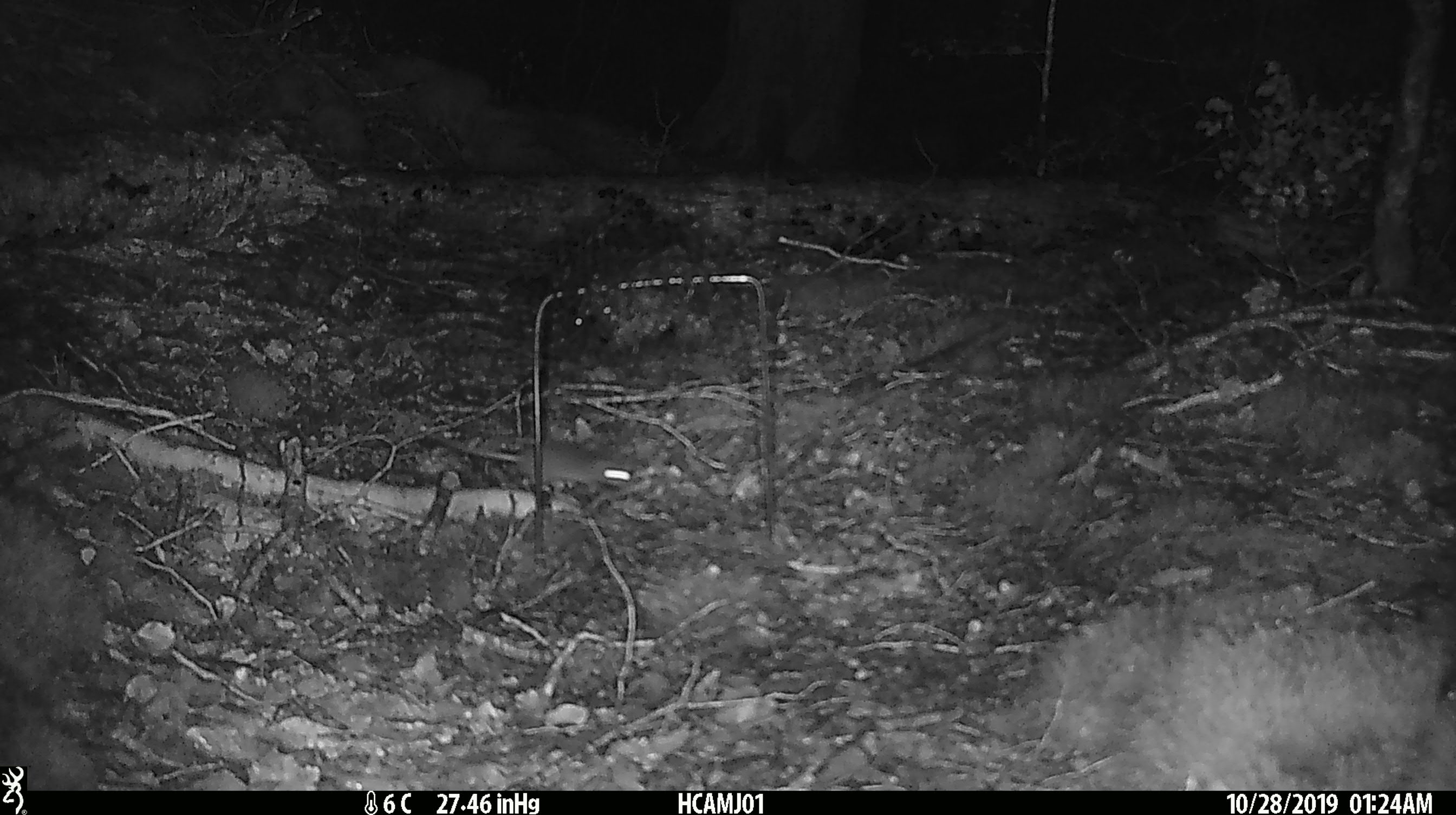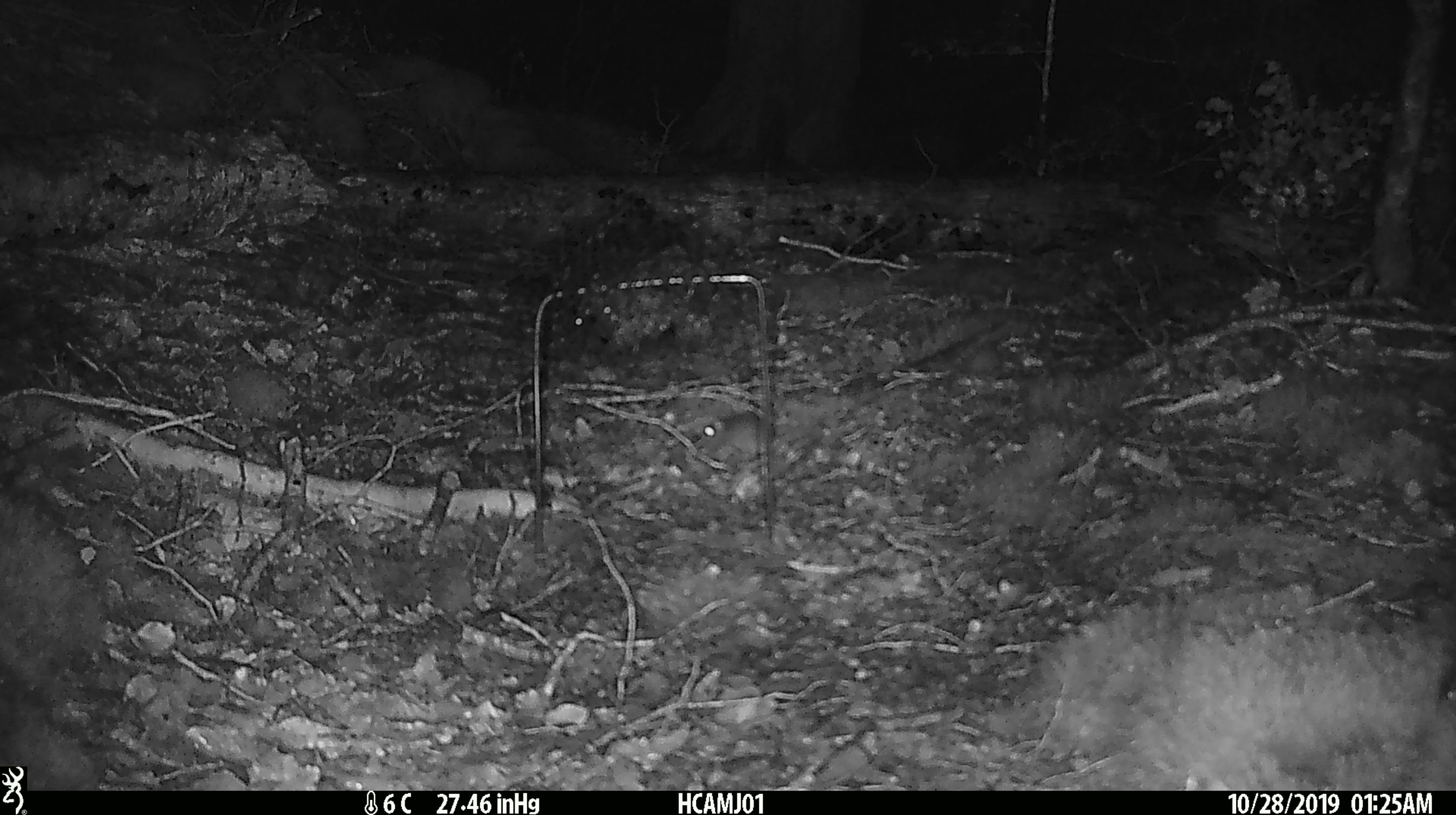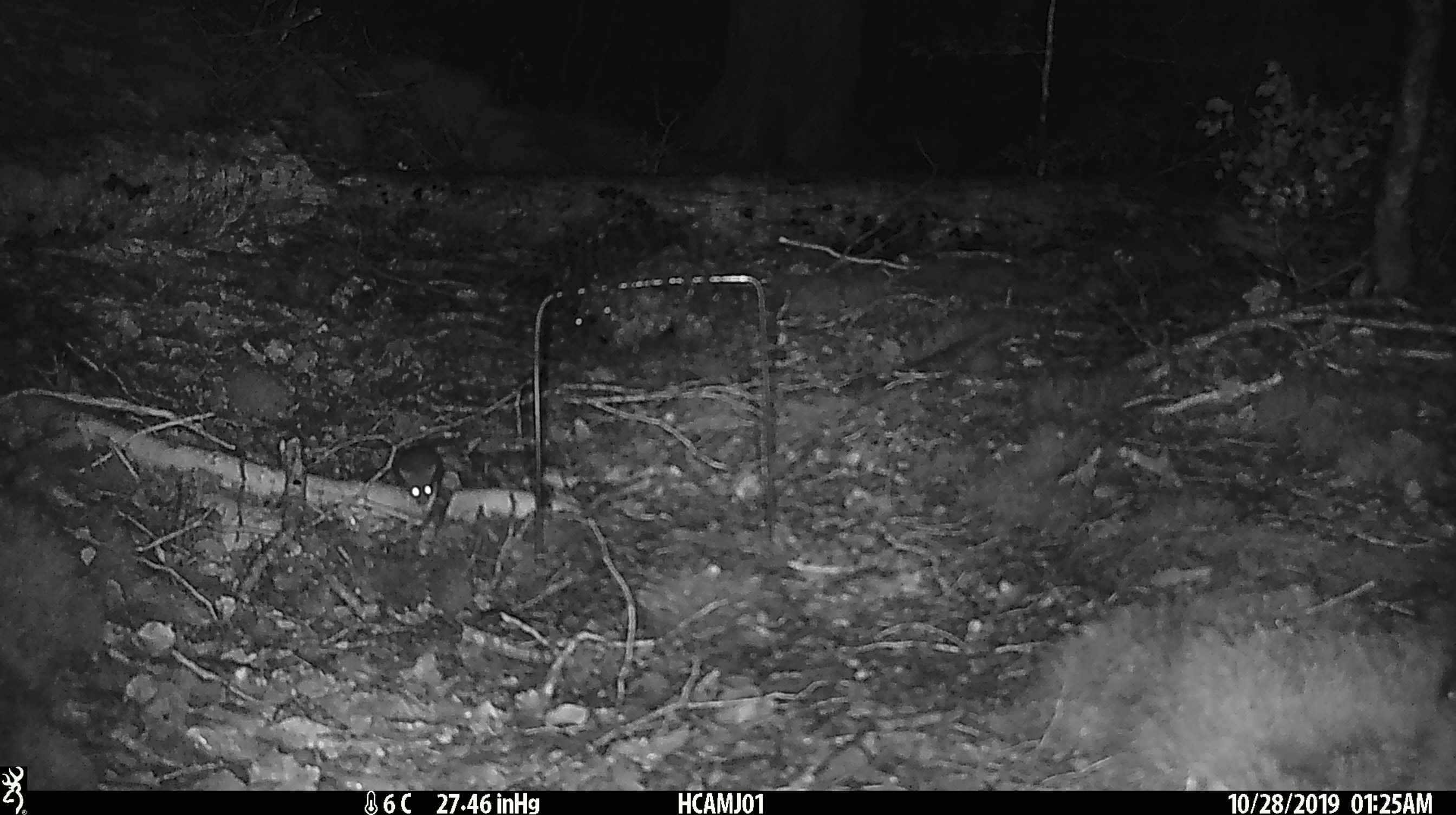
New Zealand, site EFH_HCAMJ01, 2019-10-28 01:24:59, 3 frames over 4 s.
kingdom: Animalia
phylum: Chordata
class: Mammalia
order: Rodentia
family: Muridae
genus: Mus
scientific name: Mus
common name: mouse